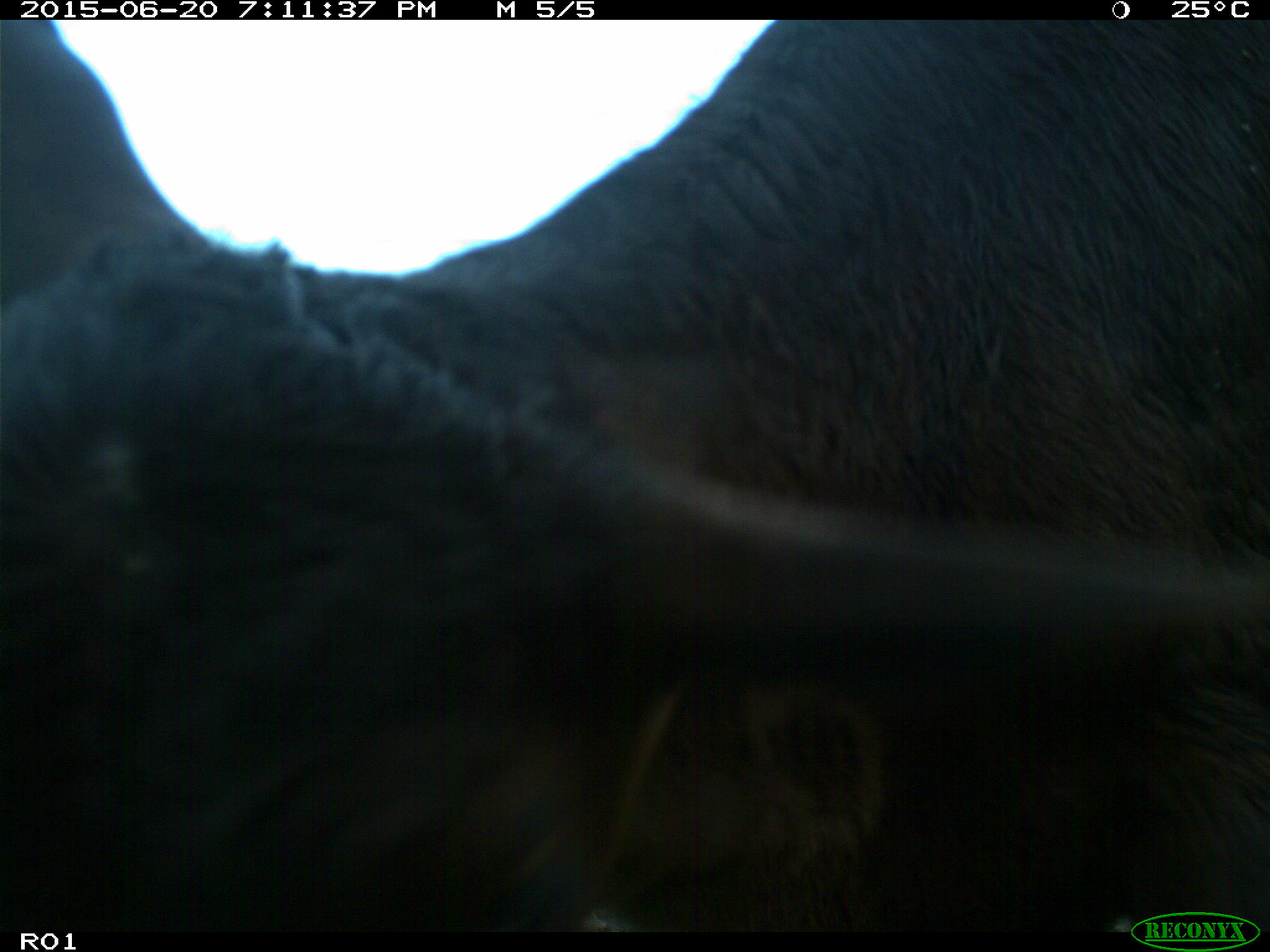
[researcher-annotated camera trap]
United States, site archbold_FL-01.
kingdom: Animalia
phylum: Chordata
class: Mammalia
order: Artiodactyla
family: Bovidae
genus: Bos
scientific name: Bos taurus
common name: domestic cow